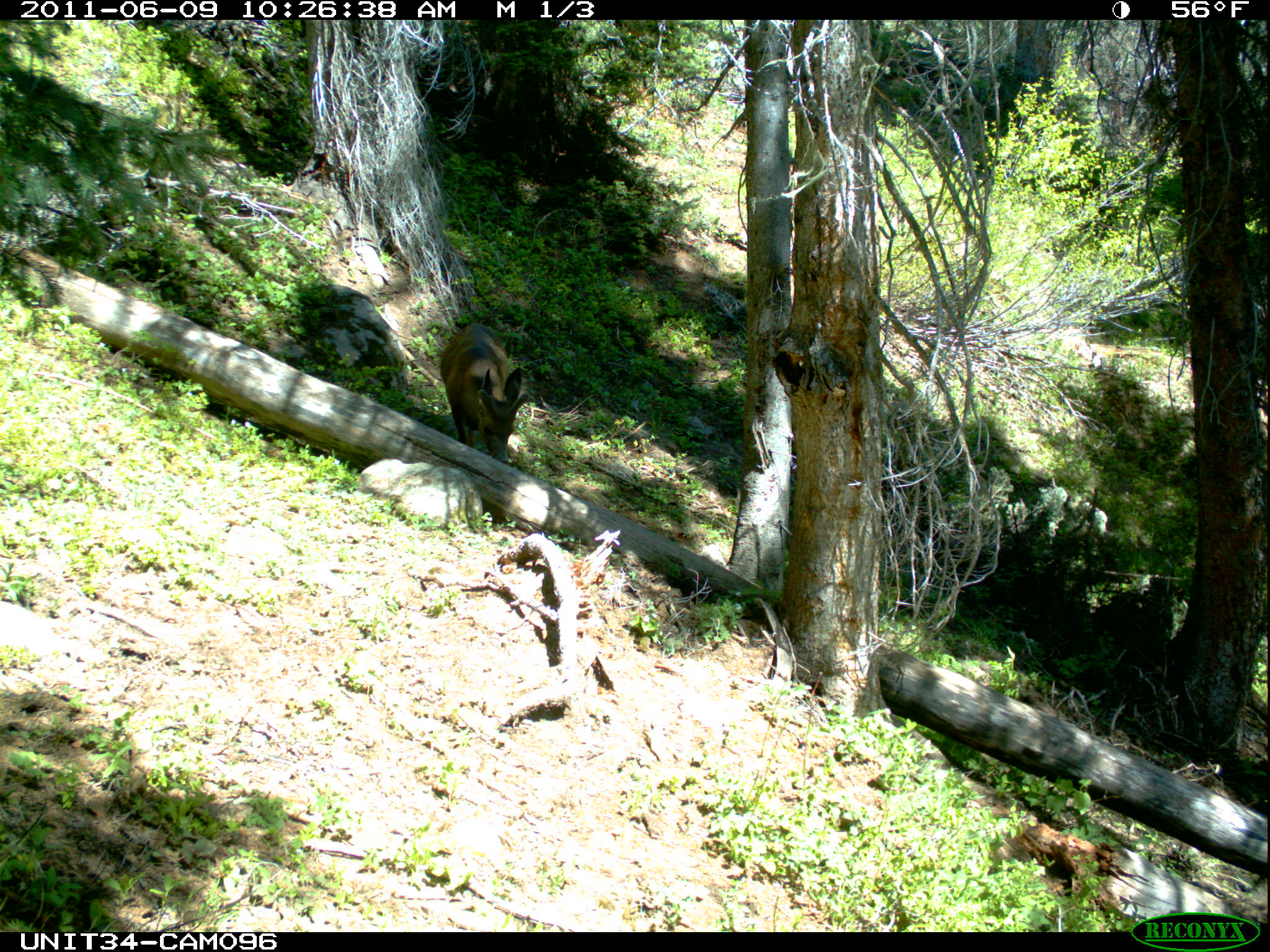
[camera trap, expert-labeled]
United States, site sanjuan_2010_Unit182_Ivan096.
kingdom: Animalia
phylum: Chordata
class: Mammalia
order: Artiodactyla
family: Cervidae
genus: Odocoileus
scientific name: Odocoileus hemionus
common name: mule deer